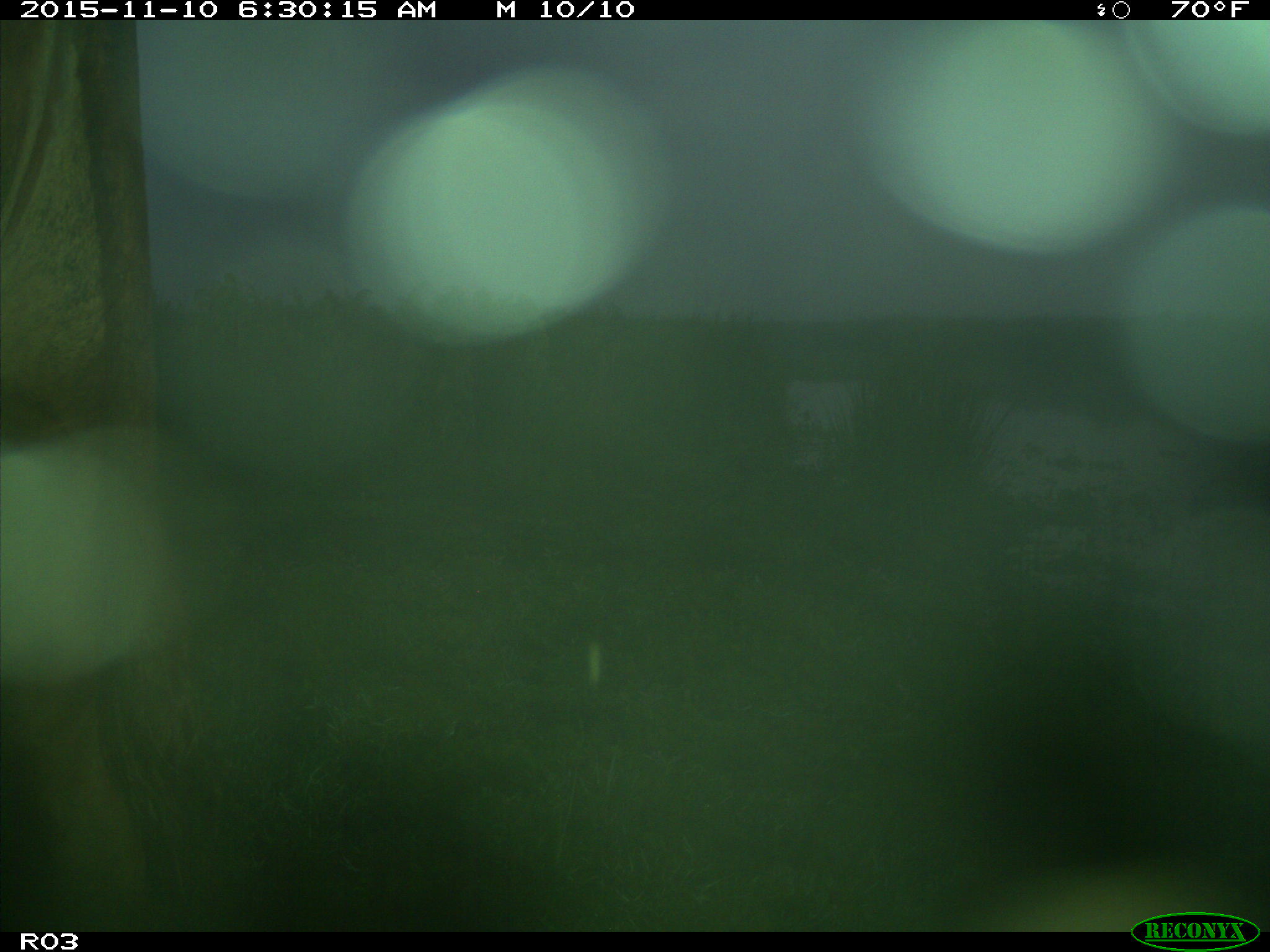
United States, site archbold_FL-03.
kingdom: Animalia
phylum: Chordata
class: Mammalia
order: Artiodactyla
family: Bovidae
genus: Bos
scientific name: Bos taurus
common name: domestic cow